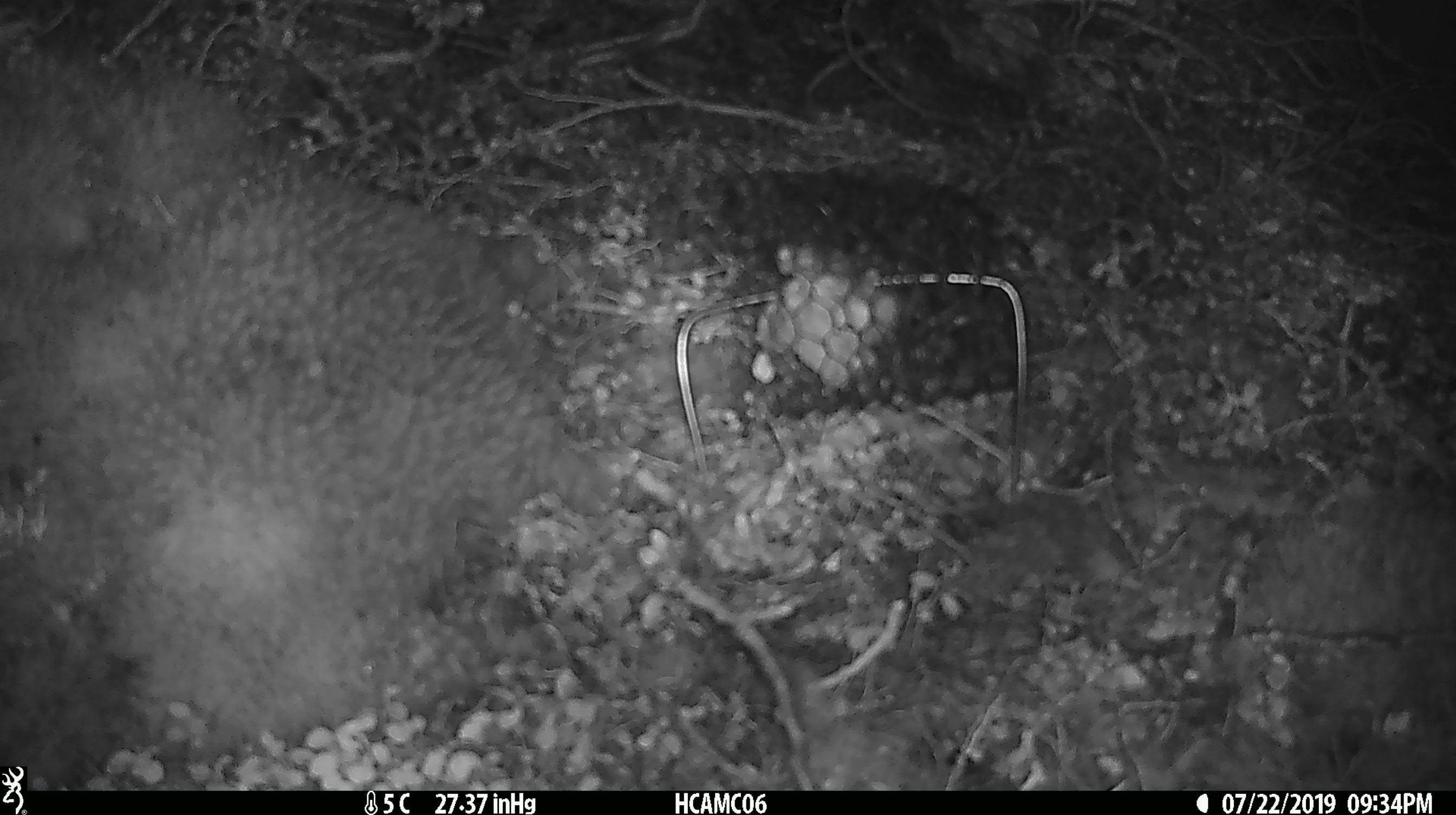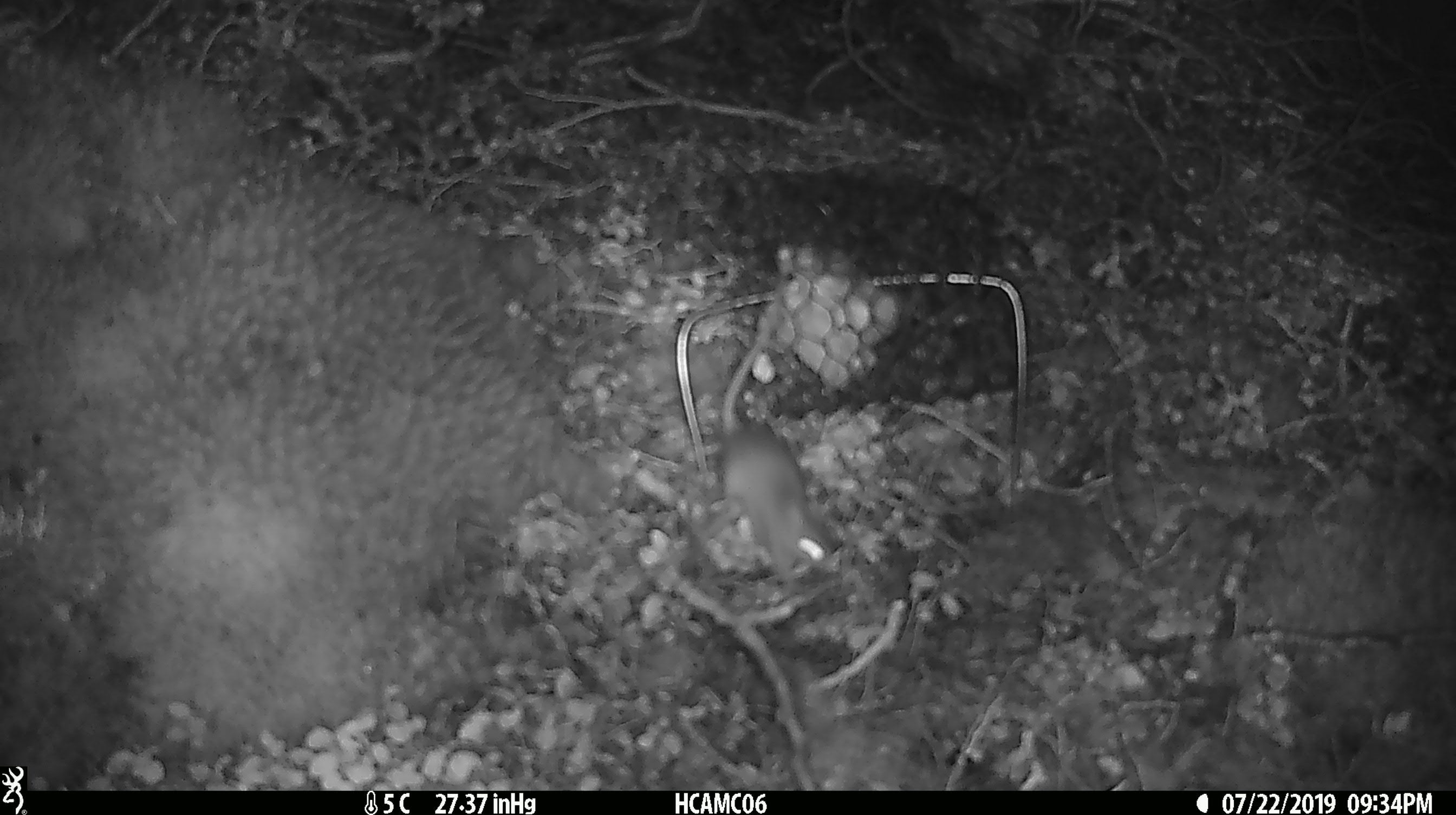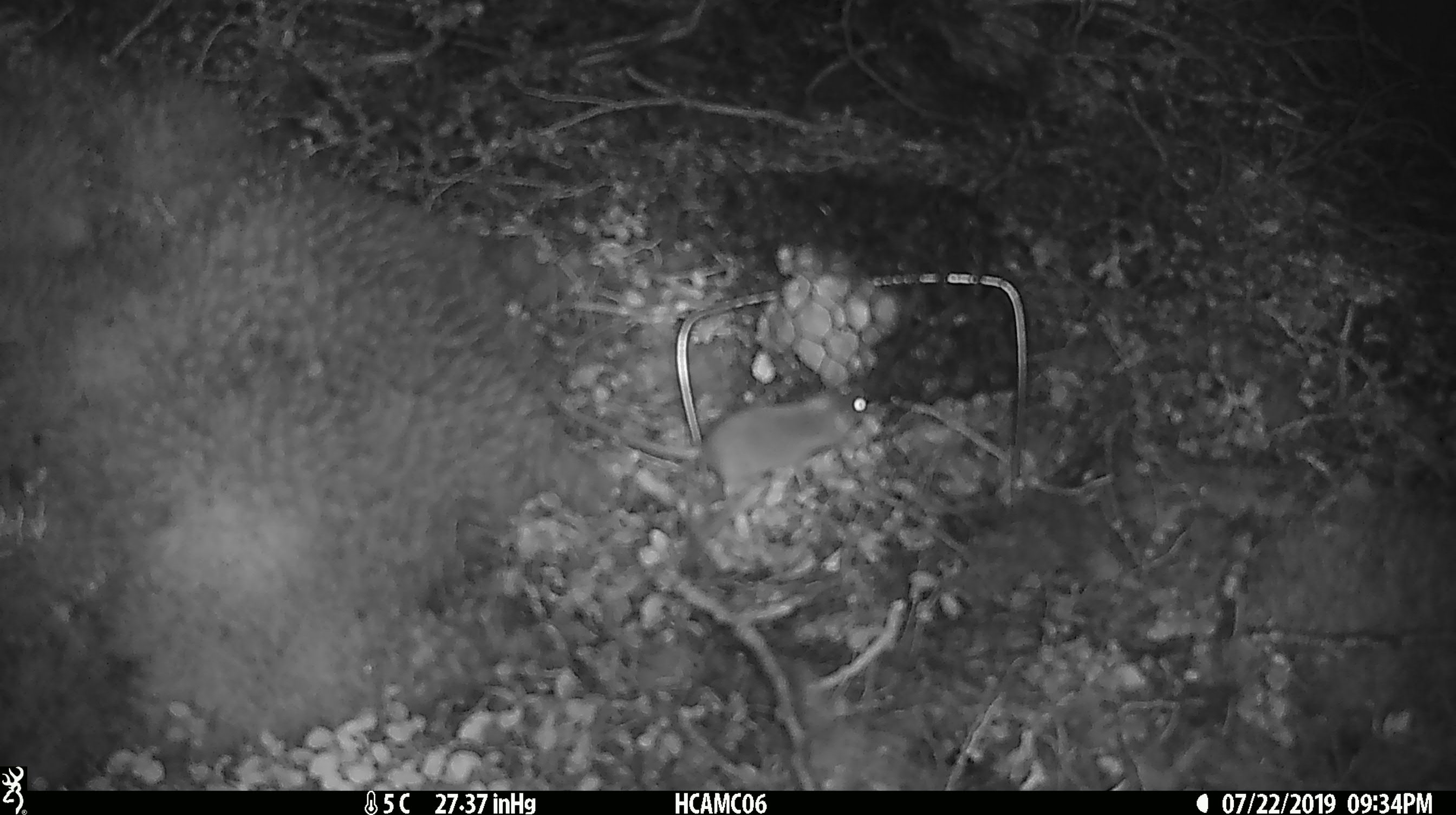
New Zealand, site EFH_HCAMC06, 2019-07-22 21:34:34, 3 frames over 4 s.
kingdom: Animalia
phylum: Chordata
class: Mammalia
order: Rodentia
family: Muridae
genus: Mus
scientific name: Mus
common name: mouse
Mouse (Mus).